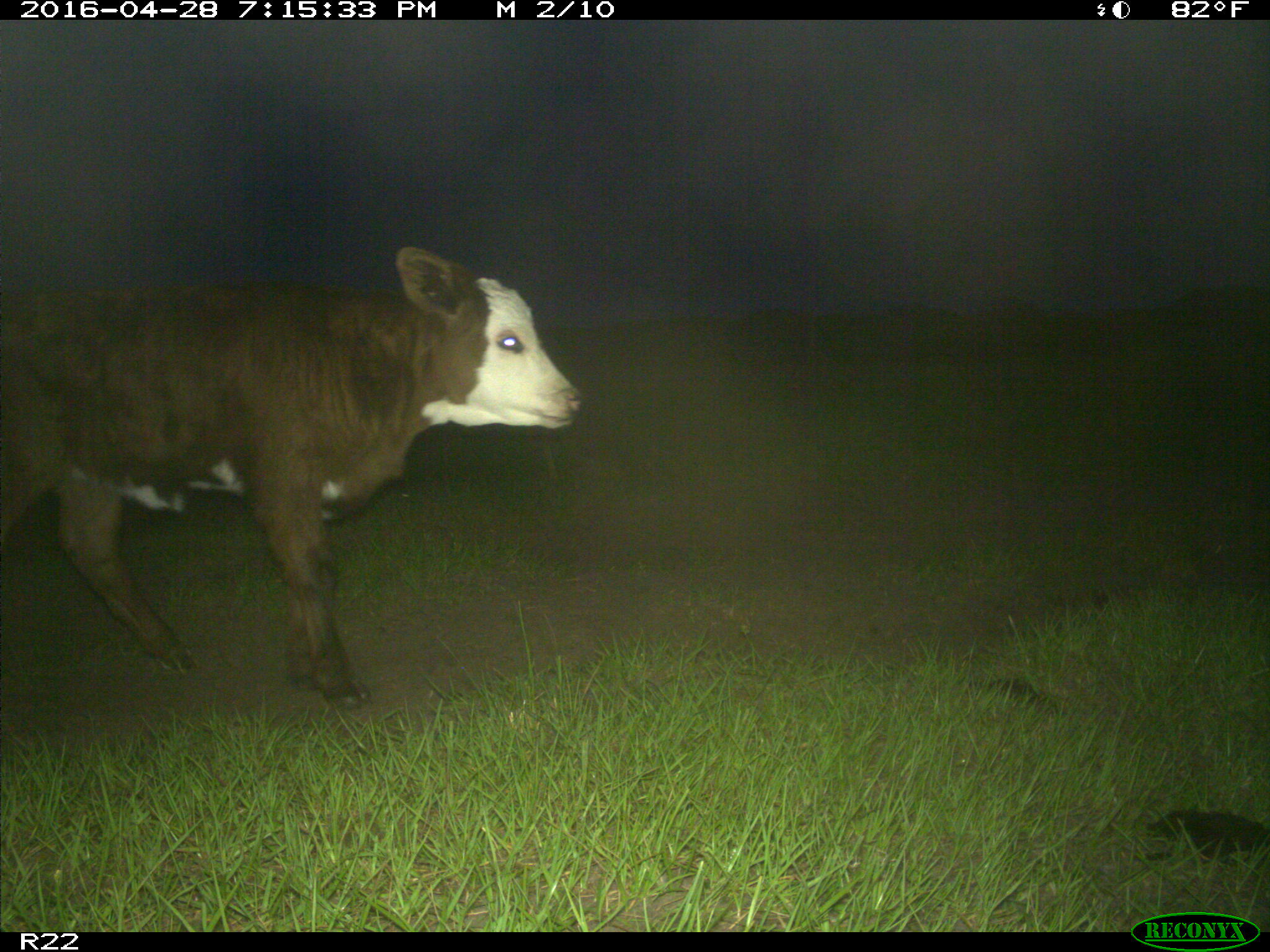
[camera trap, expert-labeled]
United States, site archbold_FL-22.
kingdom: Animalia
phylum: Chordata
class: Mammalia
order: Artiodactyla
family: Bovidae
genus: Bos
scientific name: Bos taurus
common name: domestic cow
Bos taurus (domestic cow).